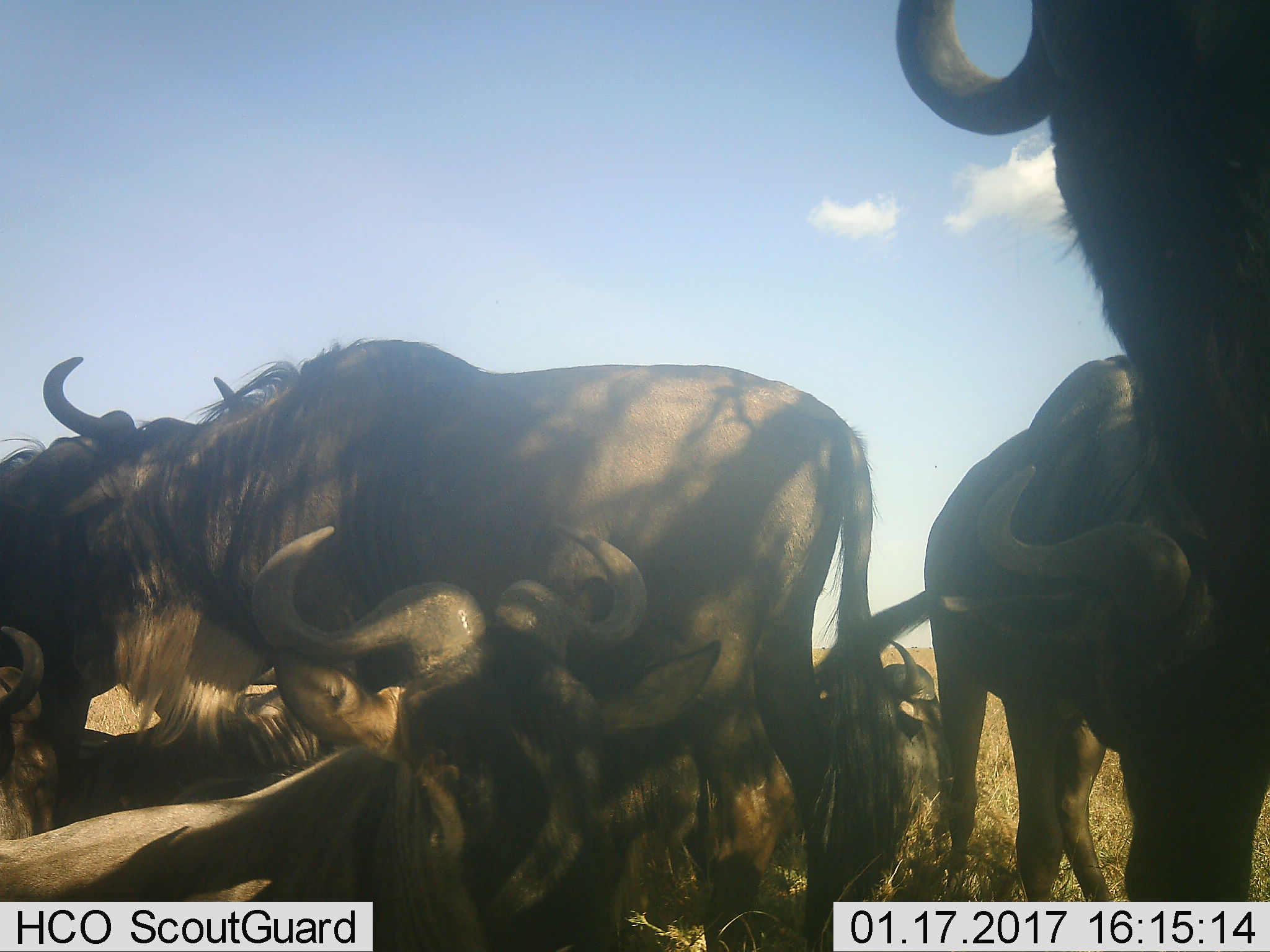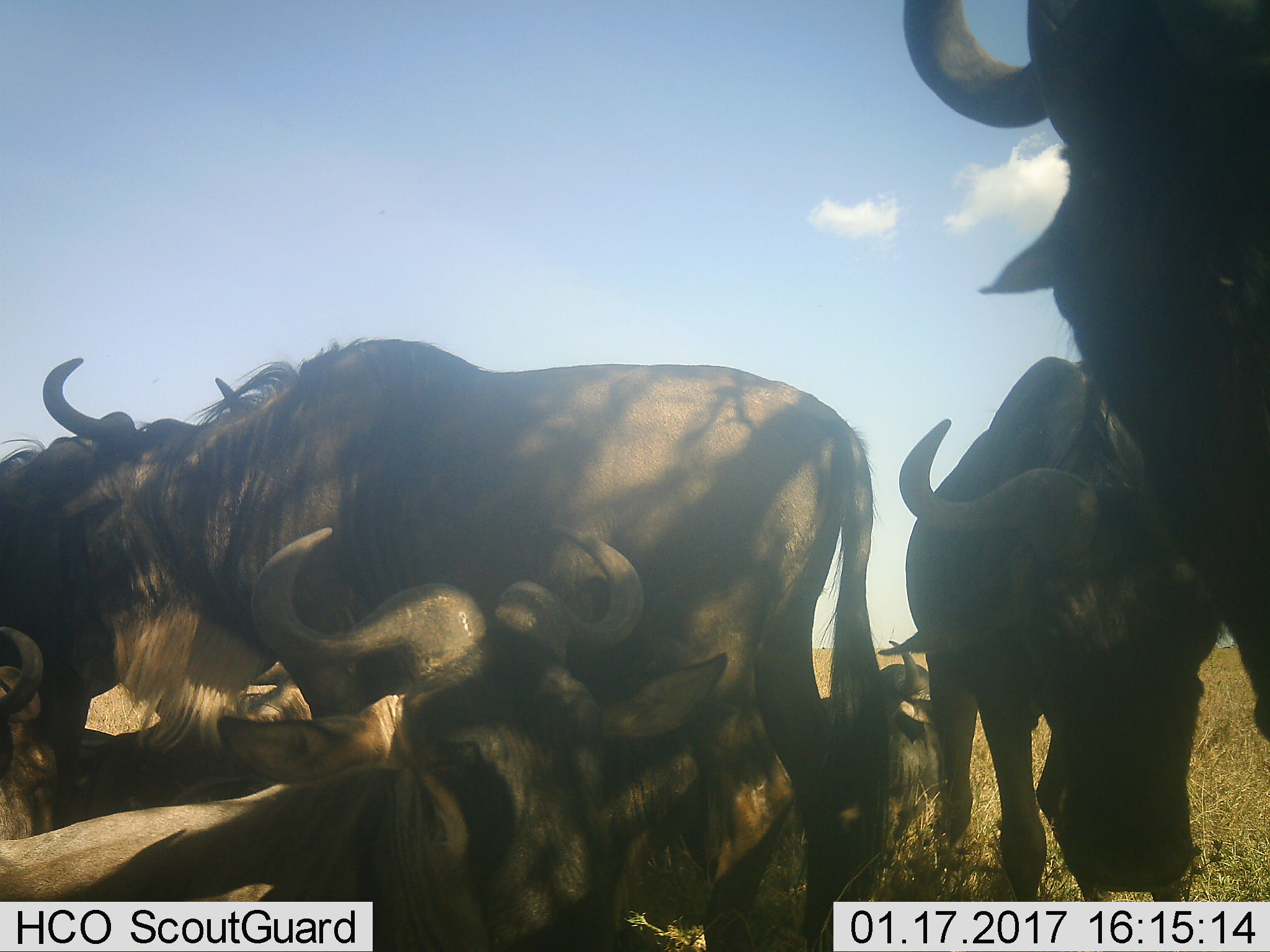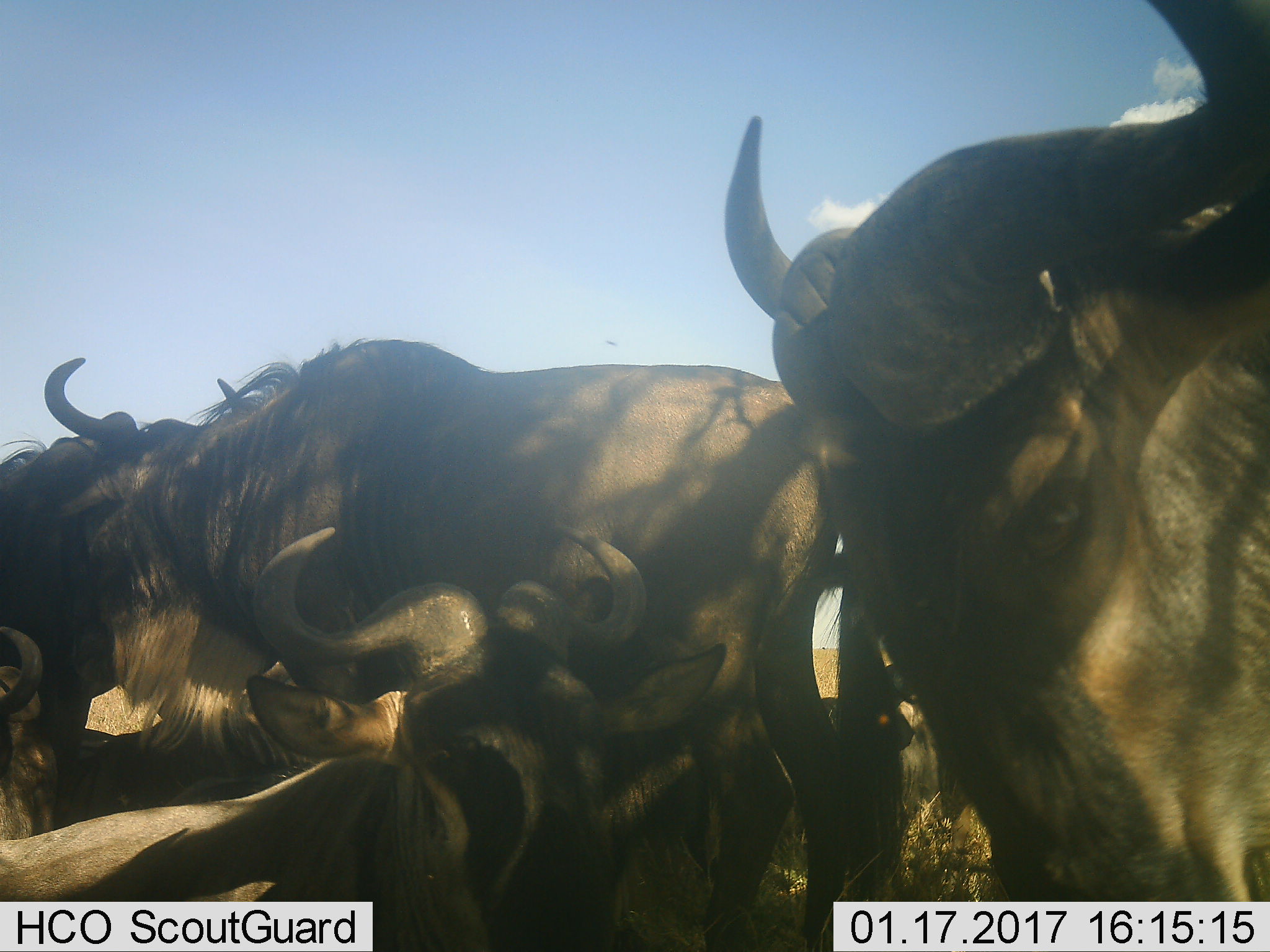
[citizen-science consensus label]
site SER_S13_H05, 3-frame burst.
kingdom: Animalia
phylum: Chordata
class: Mammalia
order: Artiodactyla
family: Bovidae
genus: Connochaetes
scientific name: Connochaetes taurinus taurinus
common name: blue wildebeest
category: wildebeestblue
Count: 7.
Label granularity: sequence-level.